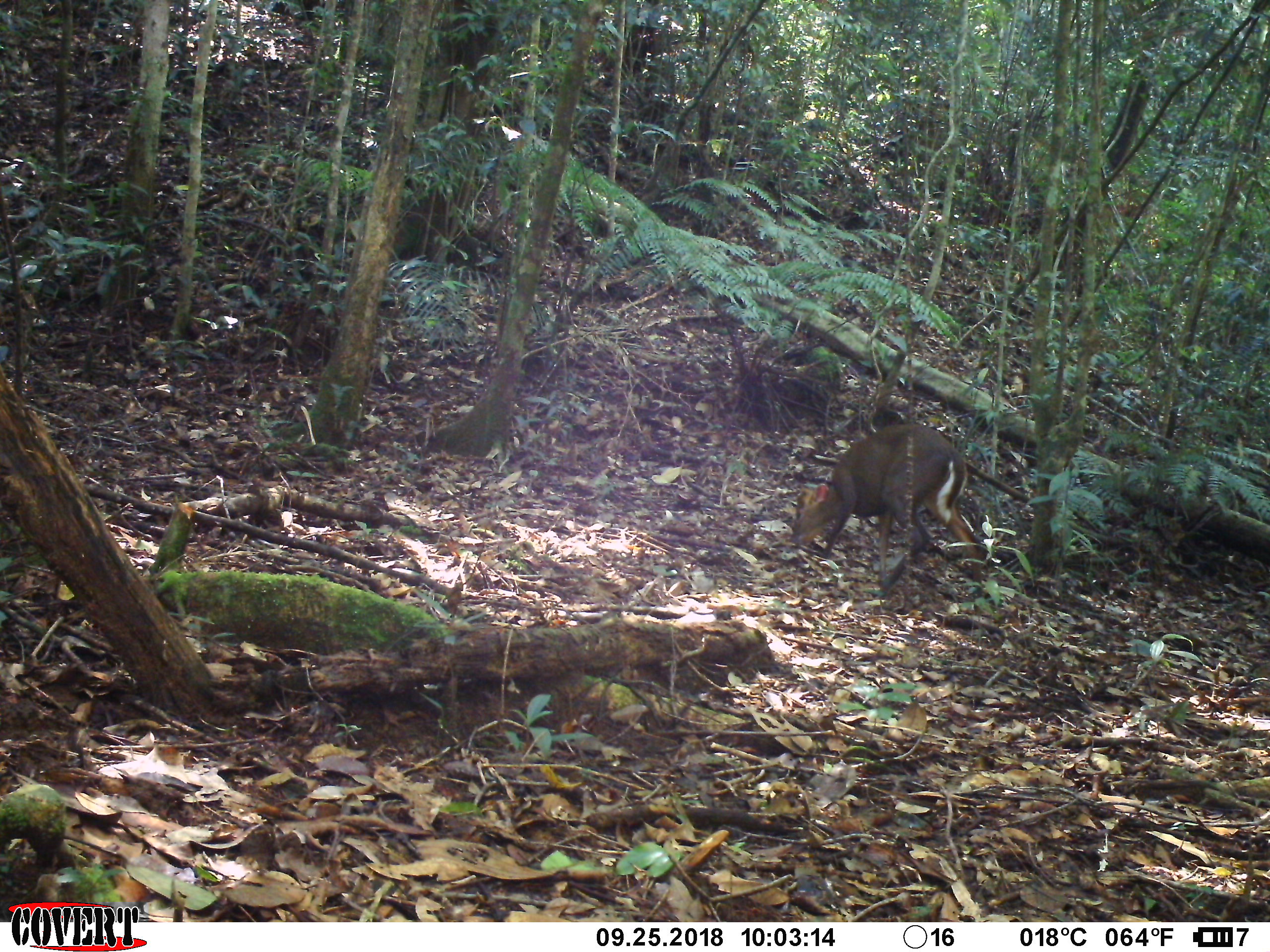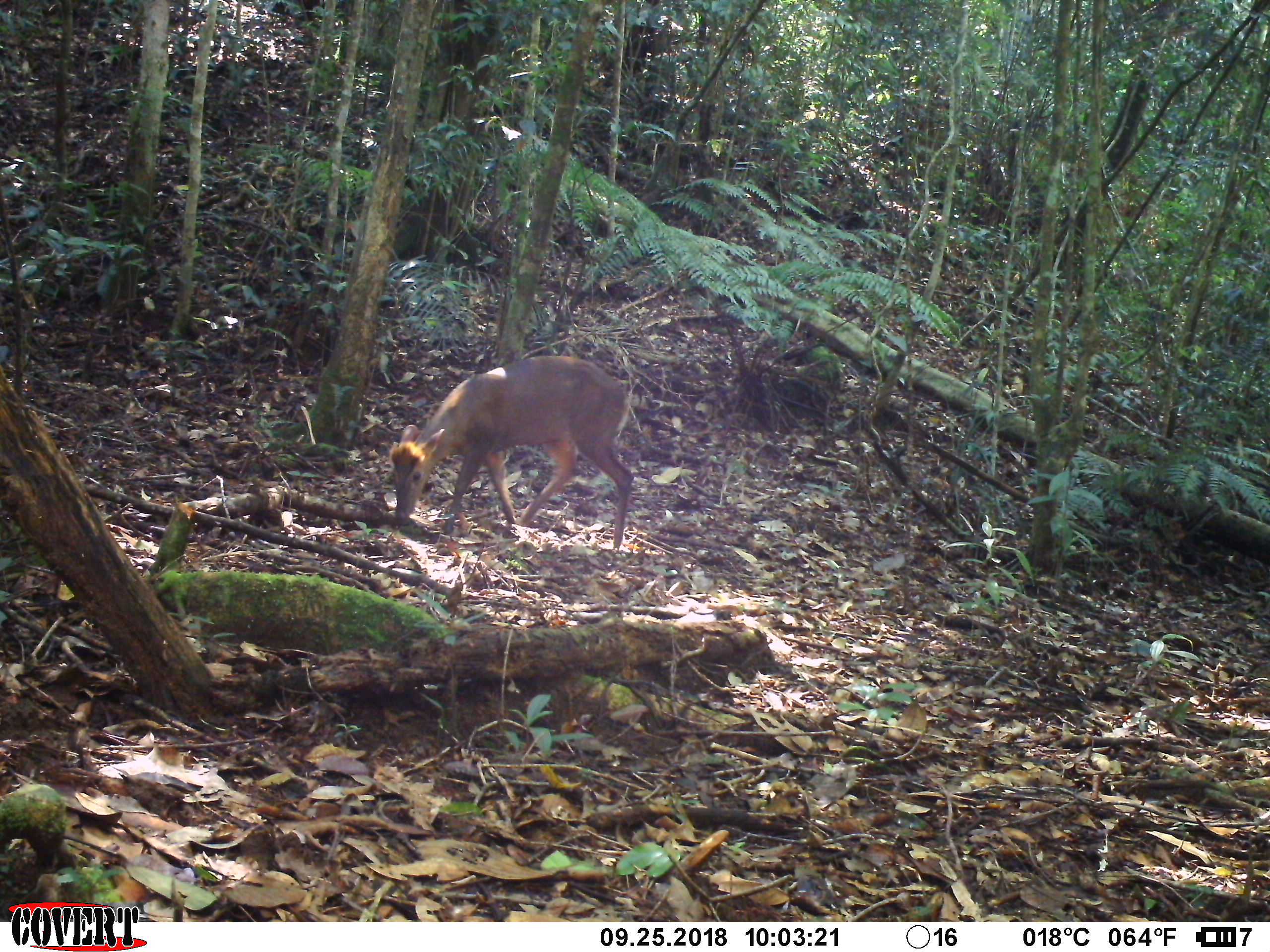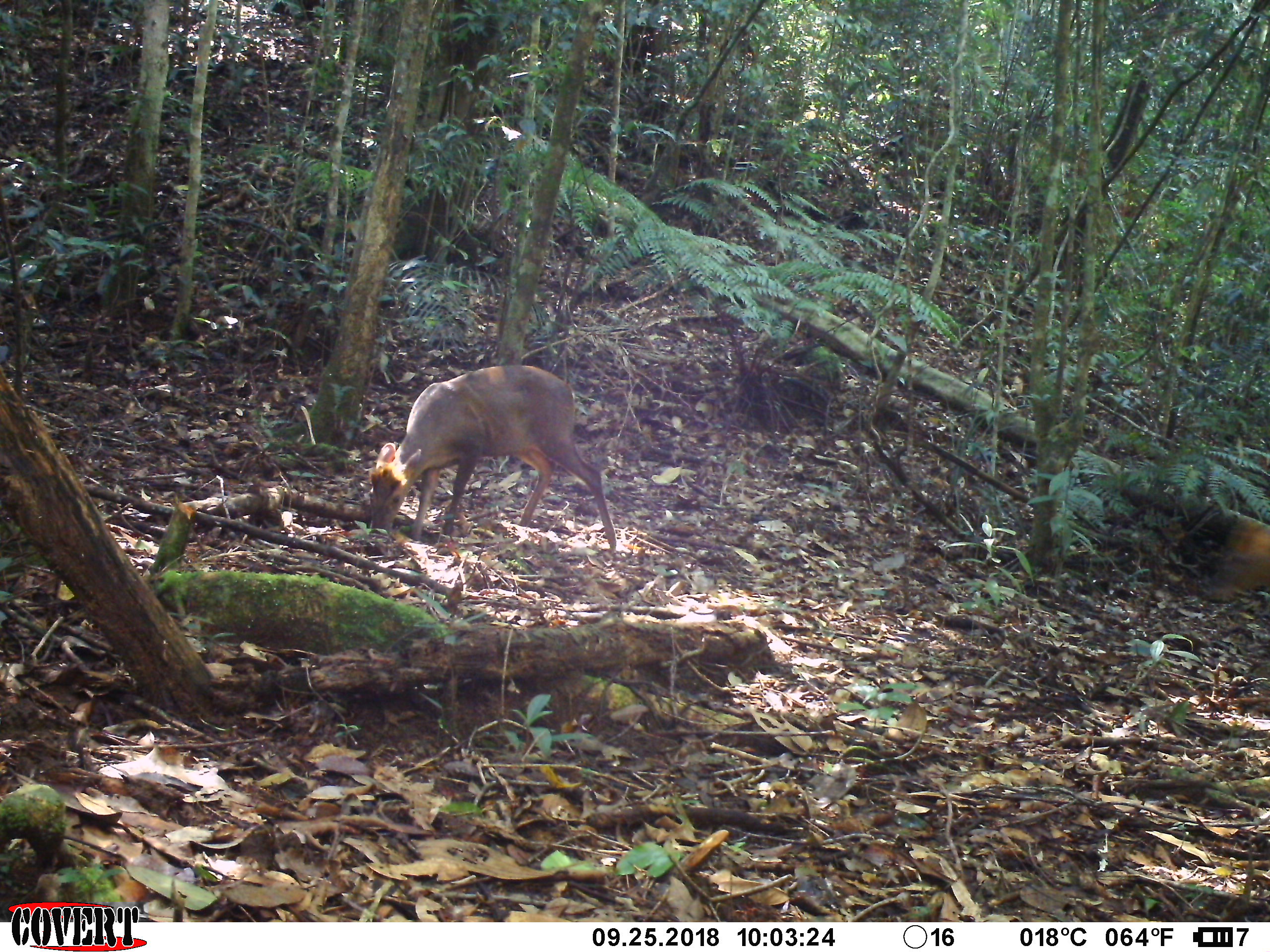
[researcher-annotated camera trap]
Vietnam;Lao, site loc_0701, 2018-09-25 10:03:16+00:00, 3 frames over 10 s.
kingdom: Animalia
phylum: Chordata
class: Mammalia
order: Artiodactyla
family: Cervidae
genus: Muntiacus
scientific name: Muntiacus rooseveltorum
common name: roosevelt's muntjac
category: roosevelts muntjac group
Roosevelts muntjac group (roosevelt's muntjac) (Muntiacus rooseveltorum). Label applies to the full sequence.